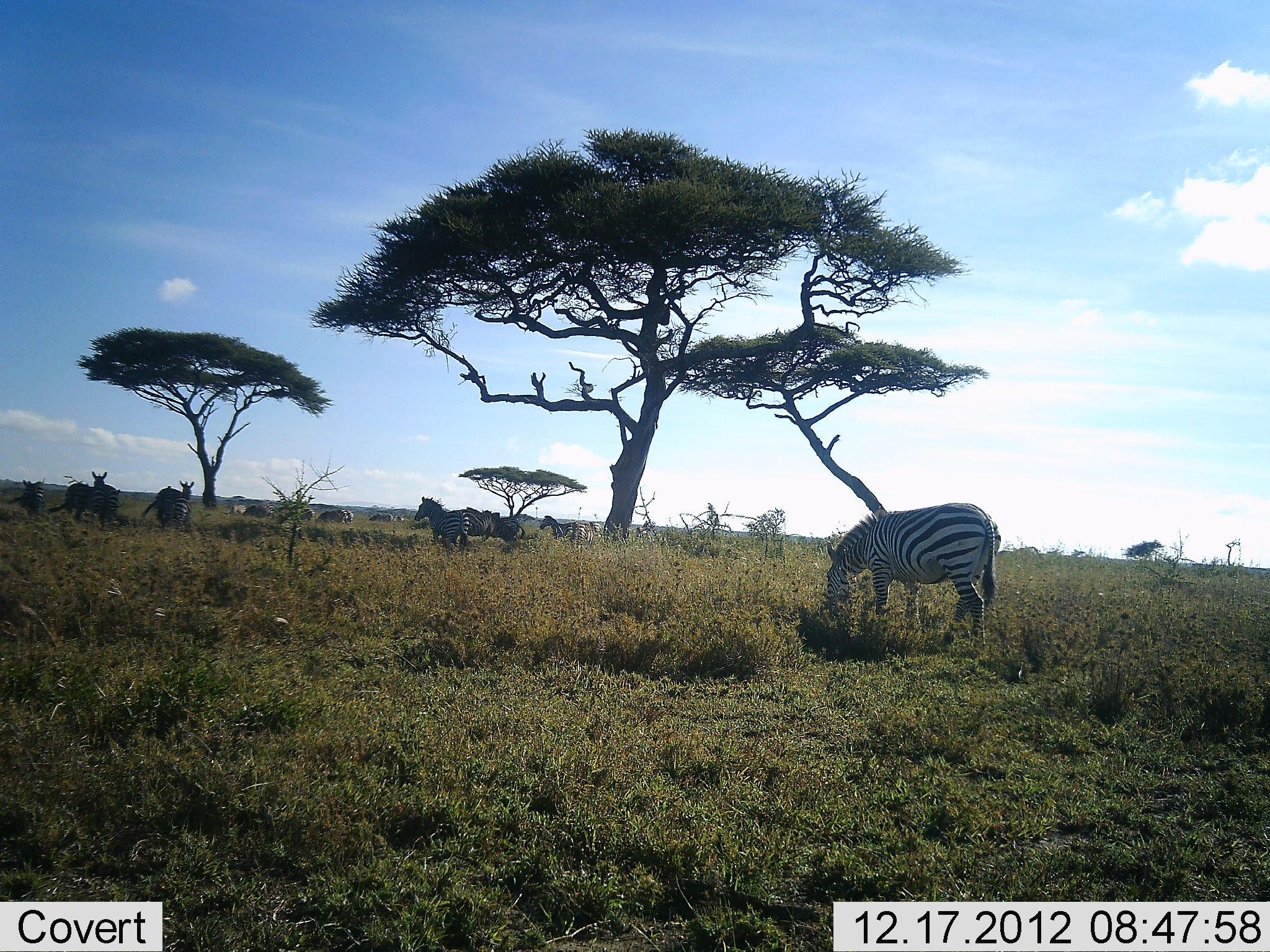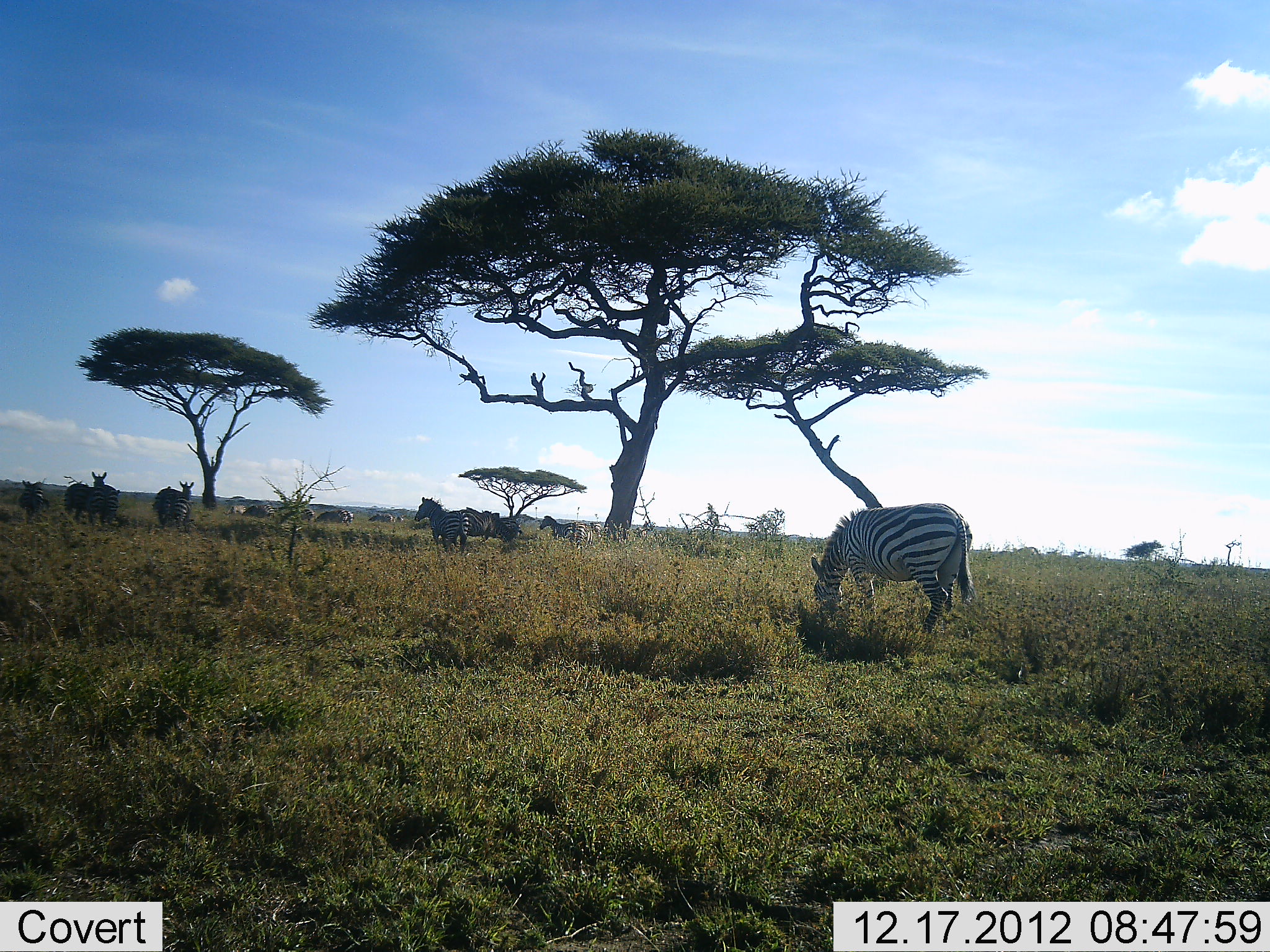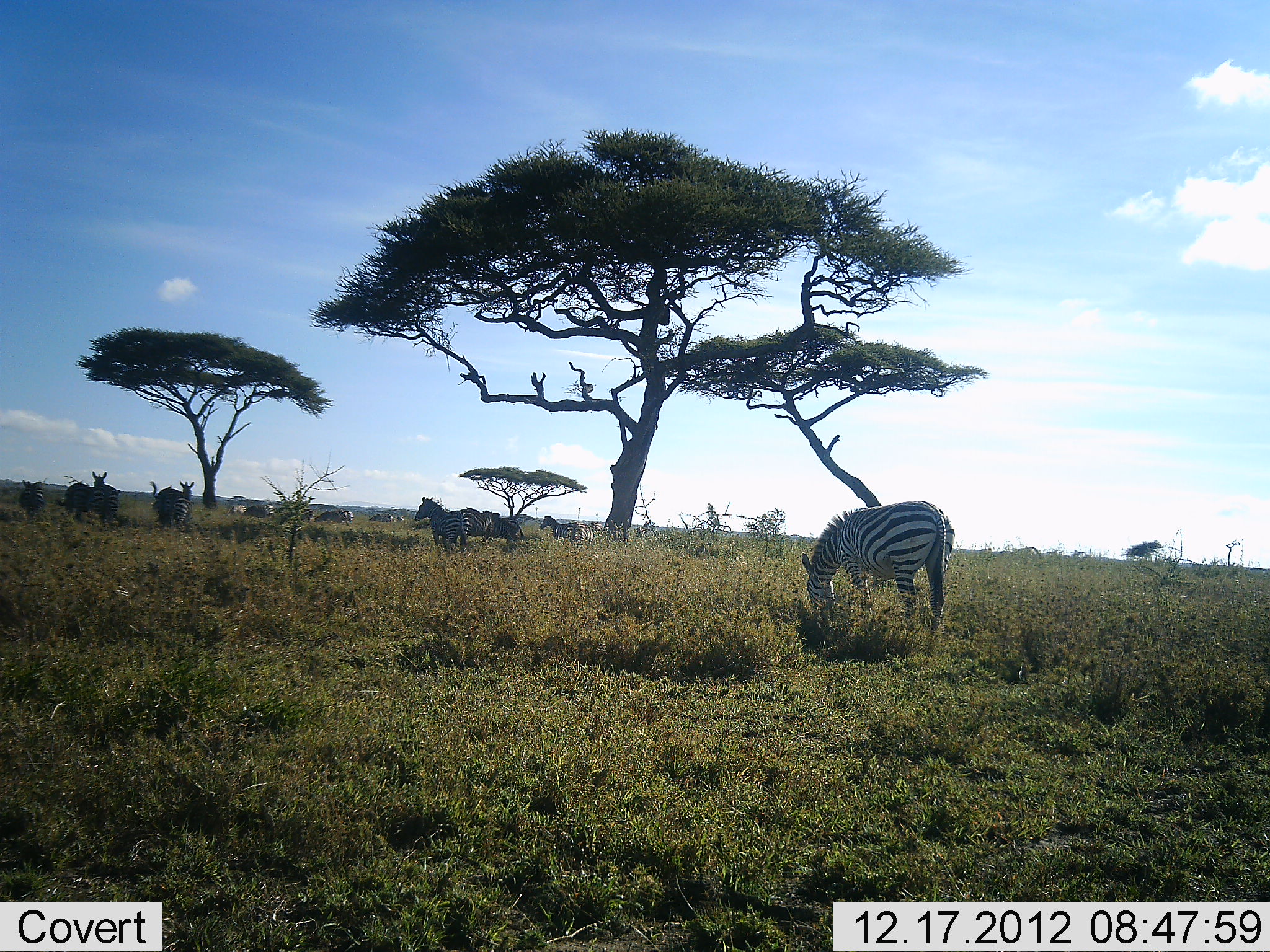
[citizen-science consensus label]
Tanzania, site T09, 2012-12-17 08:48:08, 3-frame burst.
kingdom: Animalia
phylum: Chordata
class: Mammalia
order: Perissodactyla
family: Equidae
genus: Equus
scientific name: Equus quagga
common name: plains zebra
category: zebra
Zebra (plains zebra) (Equus quagga), count 9. Behavior (volunteer vote fractions): standing 100%, resting 10%, moving 0%, interacting 0%. Young present (vote fraction): 0%. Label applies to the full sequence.